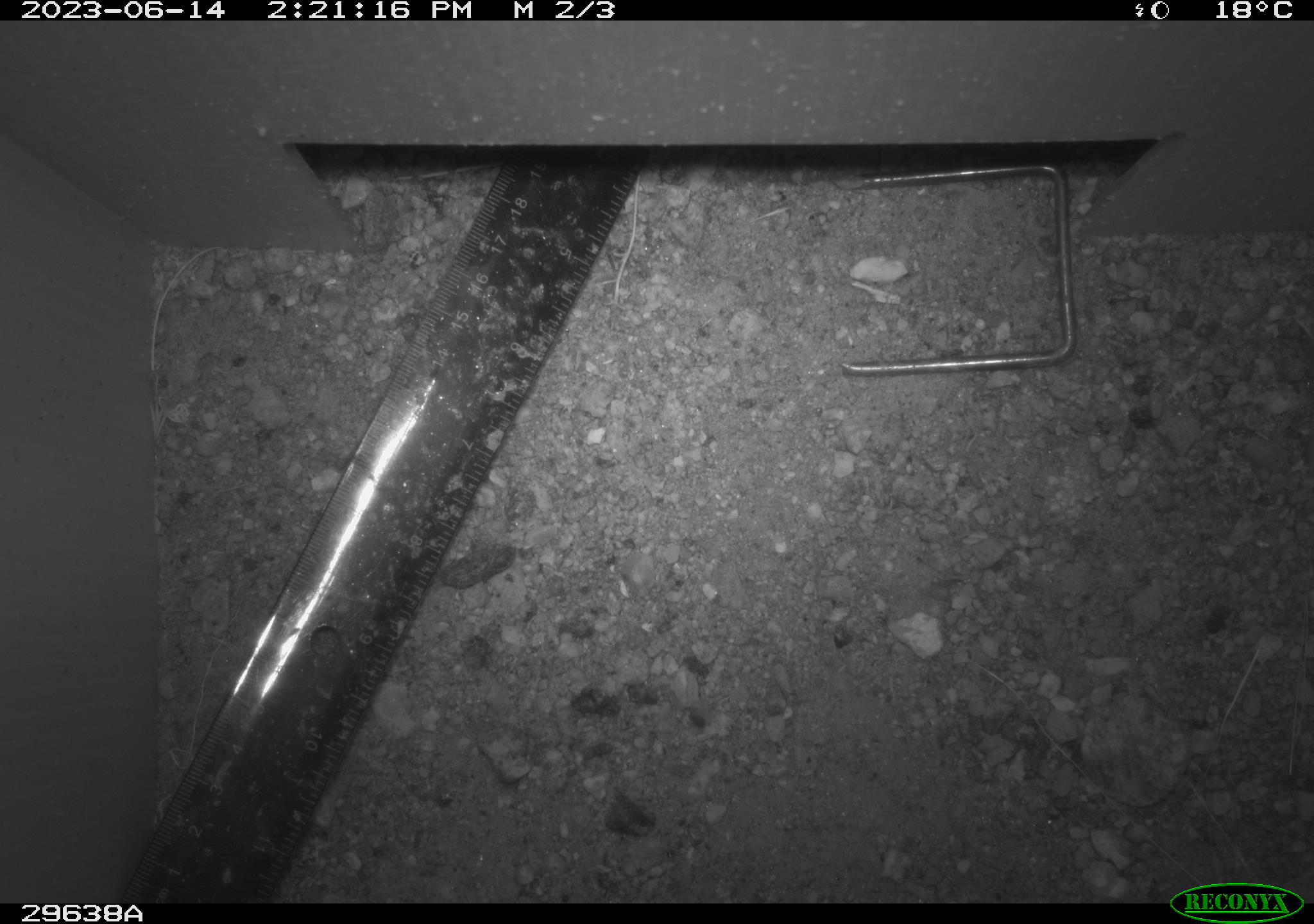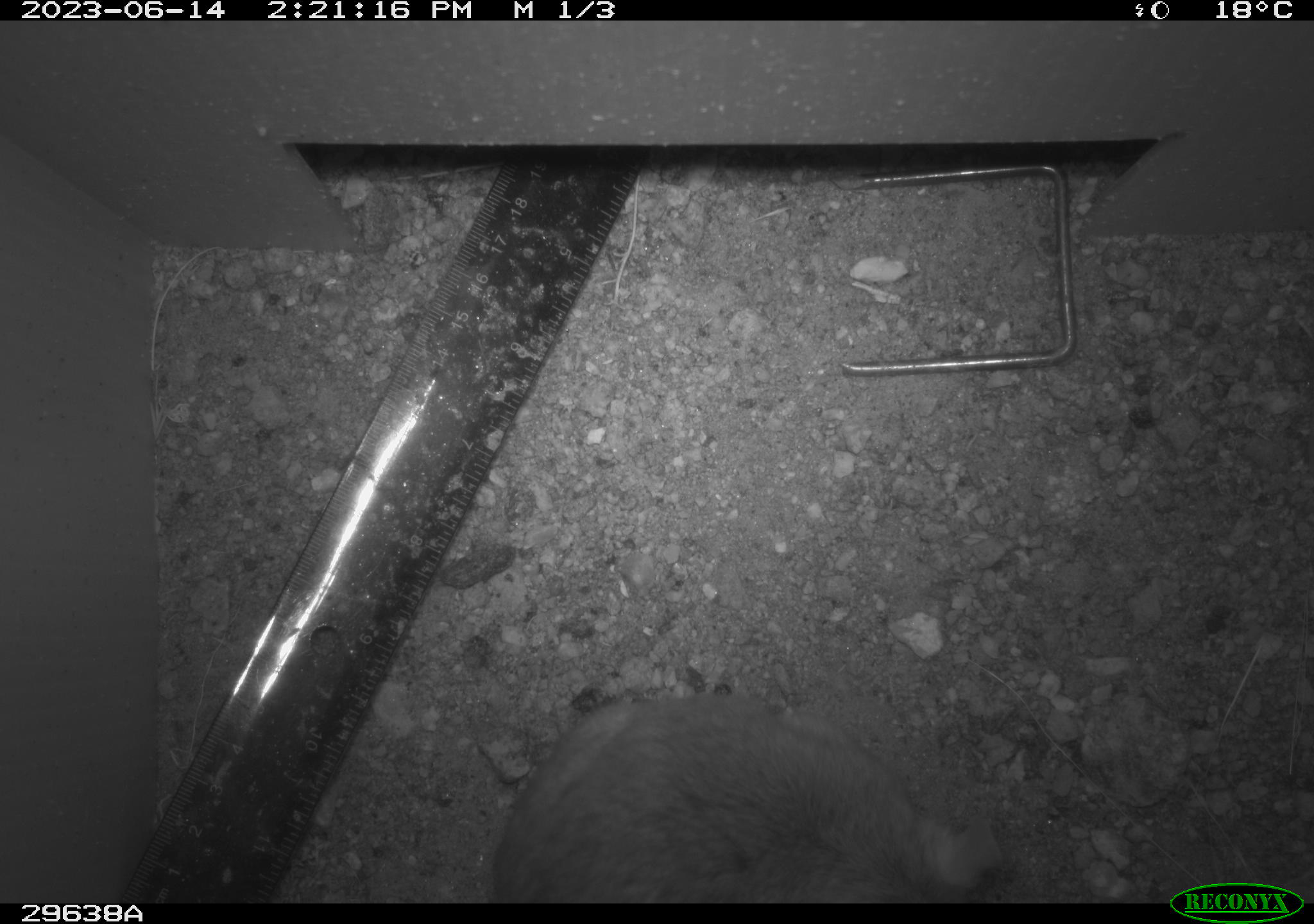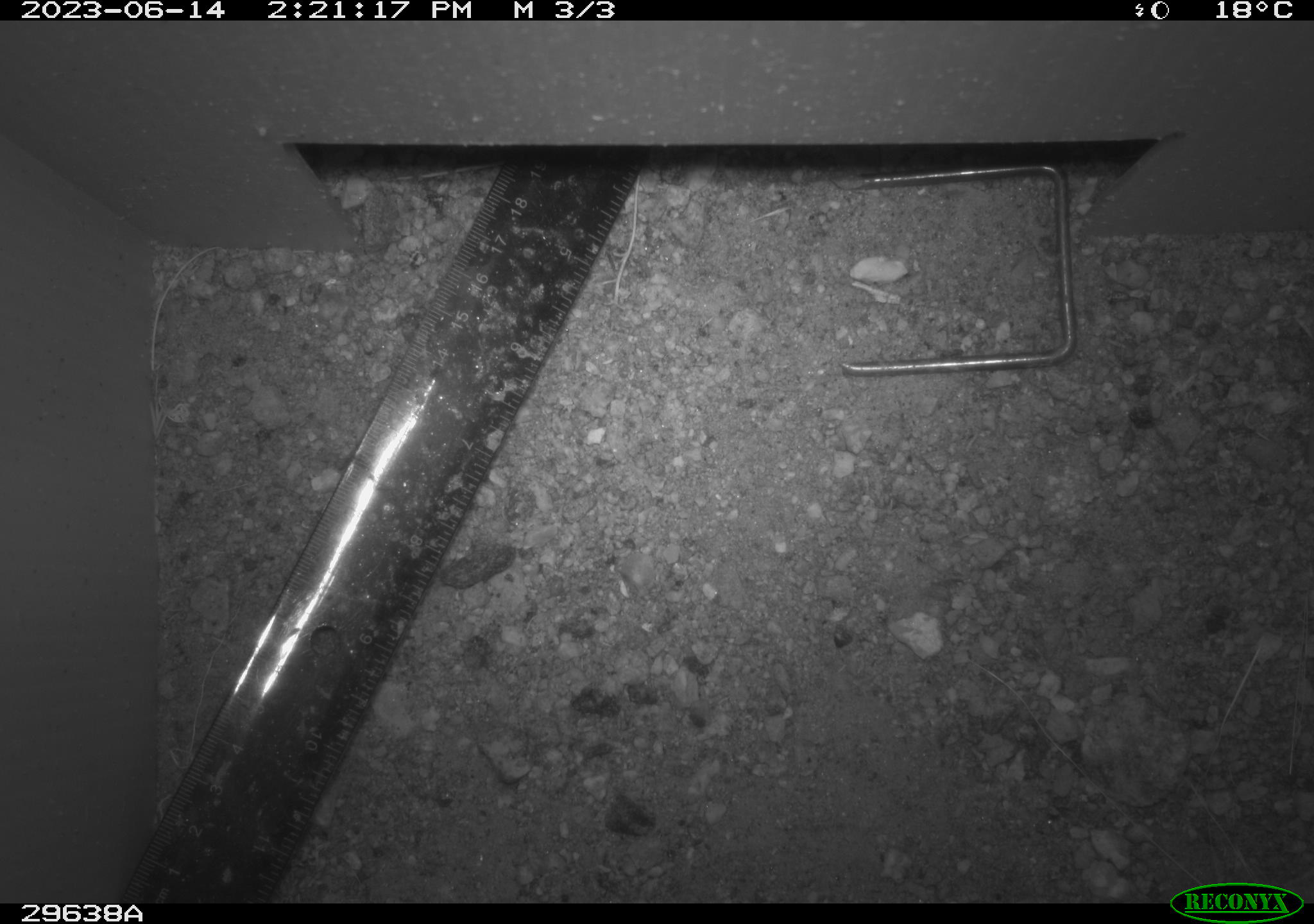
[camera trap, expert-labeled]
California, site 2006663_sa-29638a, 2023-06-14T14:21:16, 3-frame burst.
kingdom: Animalia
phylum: Chordata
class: Mammalia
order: Rodentia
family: Cricetidae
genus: Neotoma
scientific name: Neotoma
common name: pack rat or woodrat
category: neotoma species